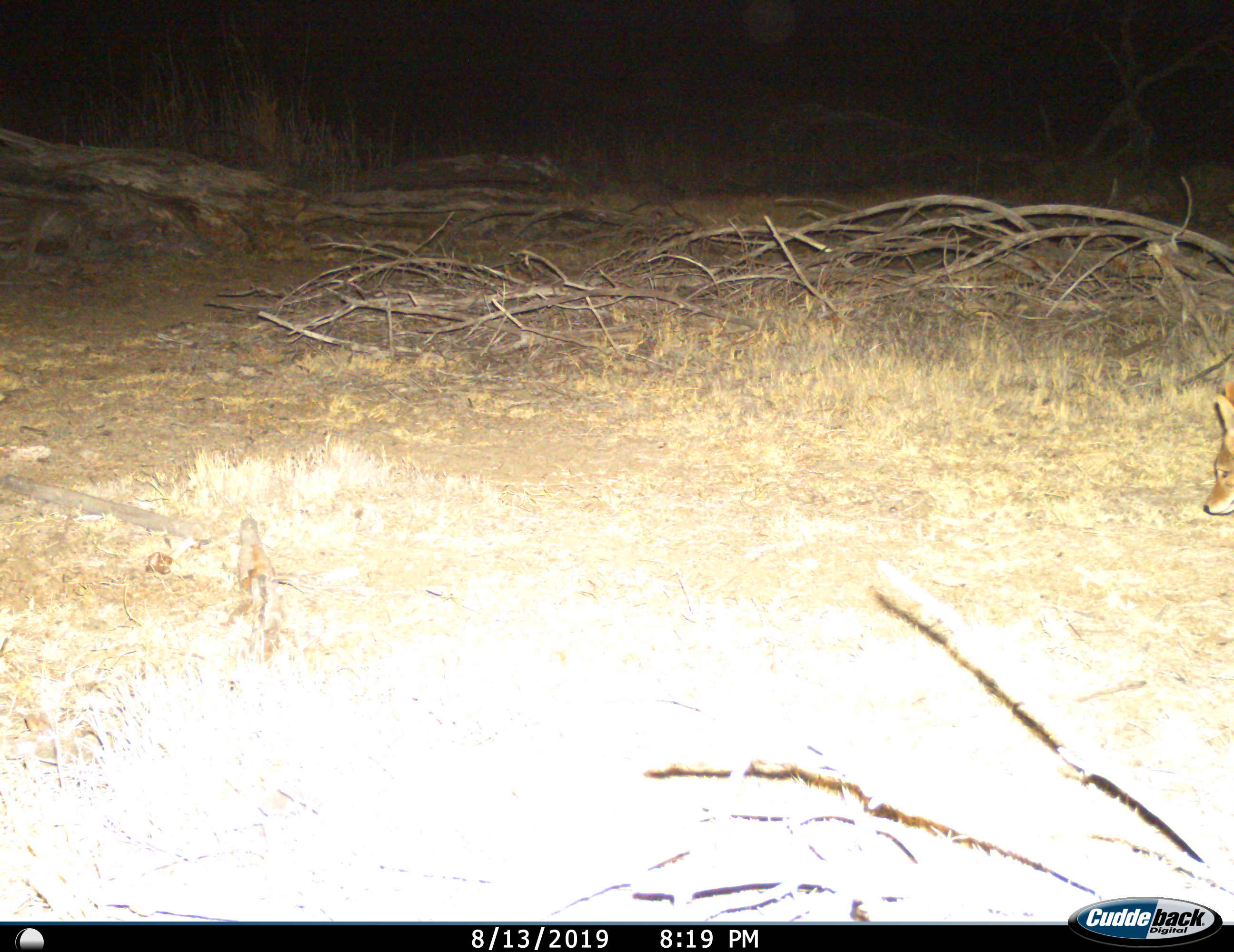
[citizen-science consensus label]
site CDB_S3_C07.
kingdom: Animalia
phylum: Chordata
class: Mammalia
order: Carnivora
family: Canidae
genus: Lupulella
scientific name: Lupulella mesomelas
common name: black-backed jackal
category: jackalblackbacked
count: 1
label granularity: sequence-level